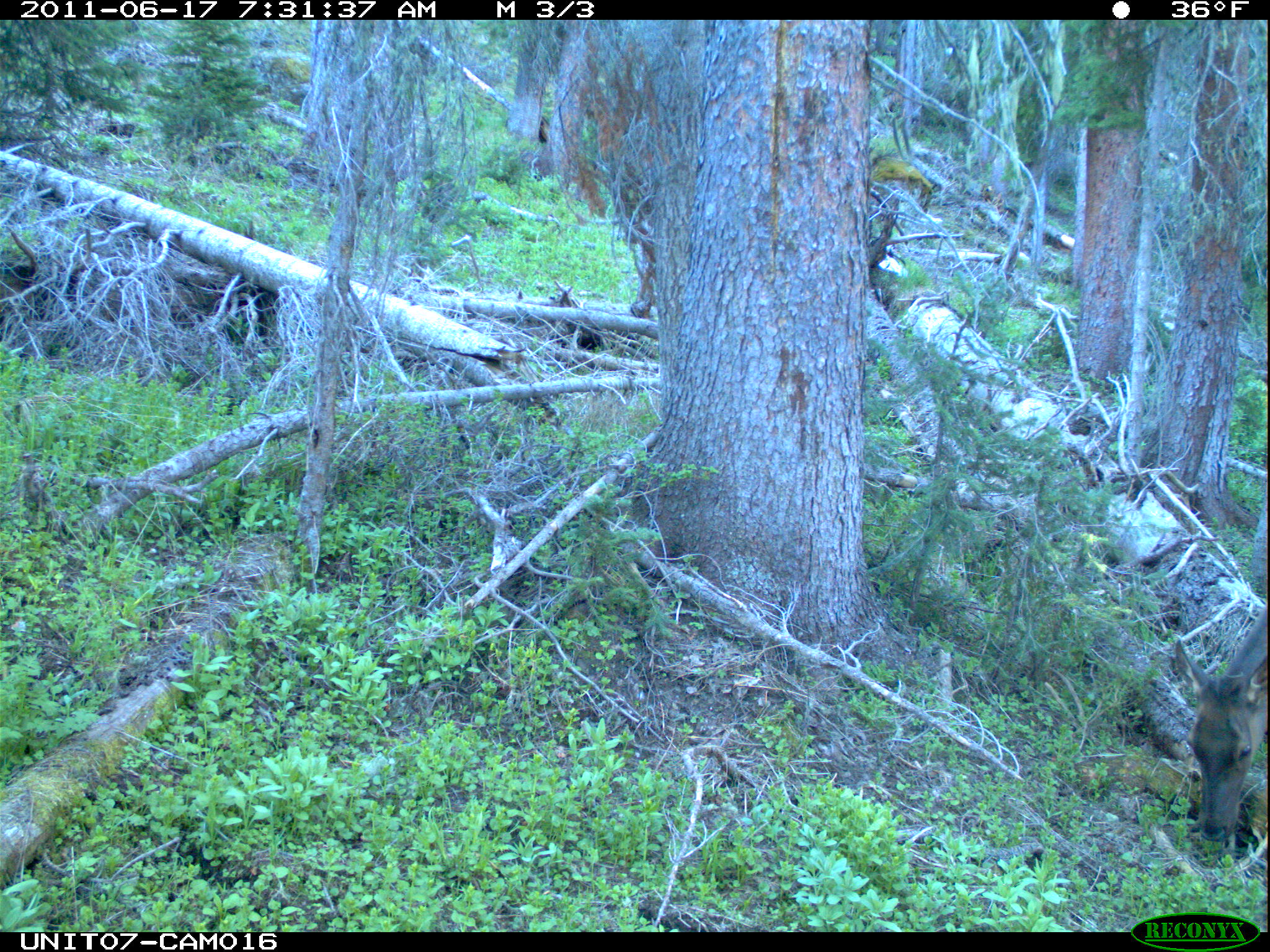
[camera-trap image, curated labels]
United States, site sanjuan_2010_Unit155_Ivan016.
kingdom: Animalia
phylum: Chordata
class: Mammalia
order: Artiodactyla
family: Cervidae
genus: Cervus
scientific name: Cervus elaphus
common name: red deer